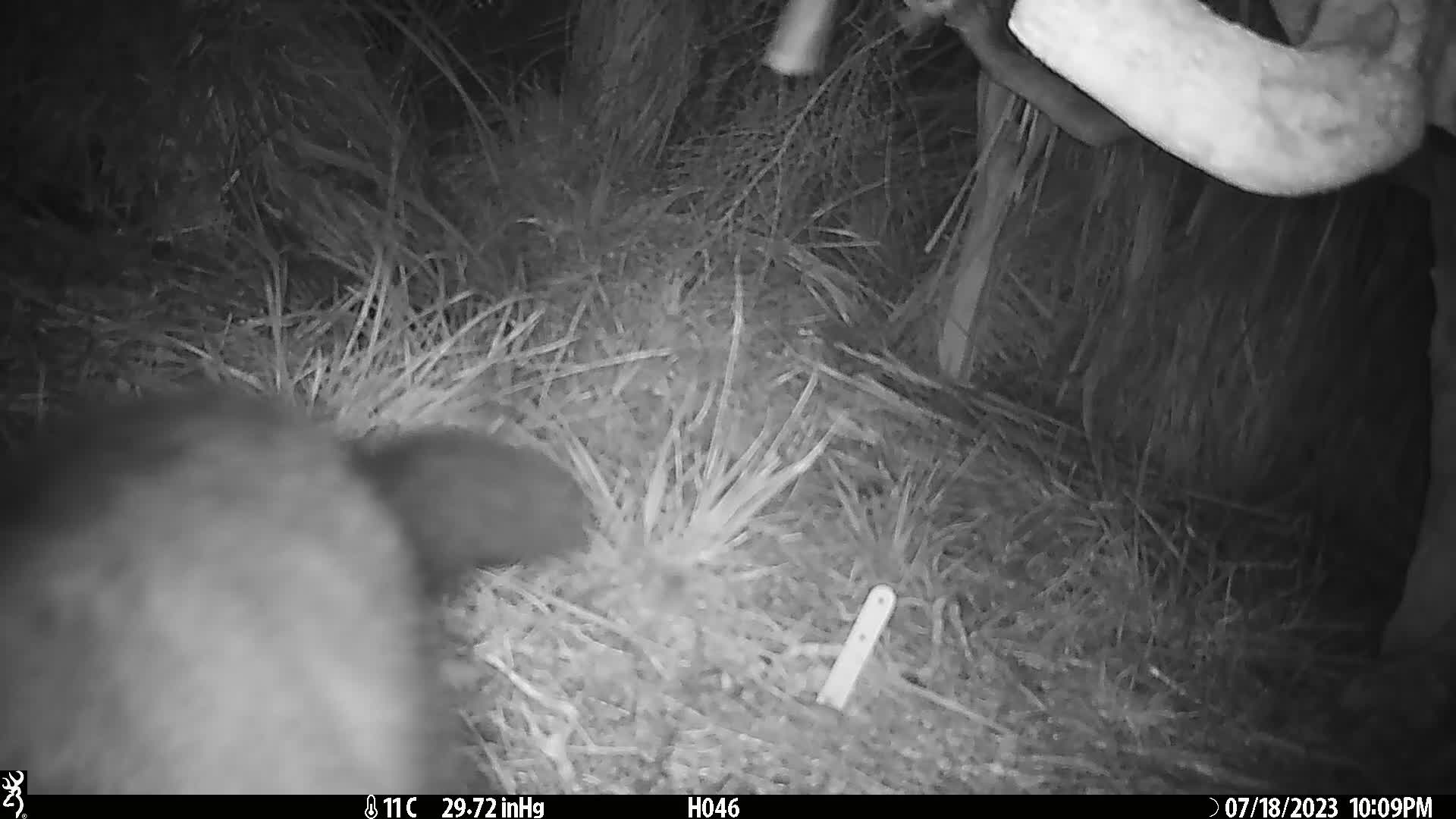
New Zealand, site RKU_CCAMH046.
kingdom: Animalia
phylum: Chordata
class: Mammalia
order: Diprotodontia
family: Phalangeridae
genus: Trichosurus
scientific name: Trichosurus vulpecula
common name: common brushtail possum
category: possum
Possum (common brushtail possum) (Trichosurus vulpecula).